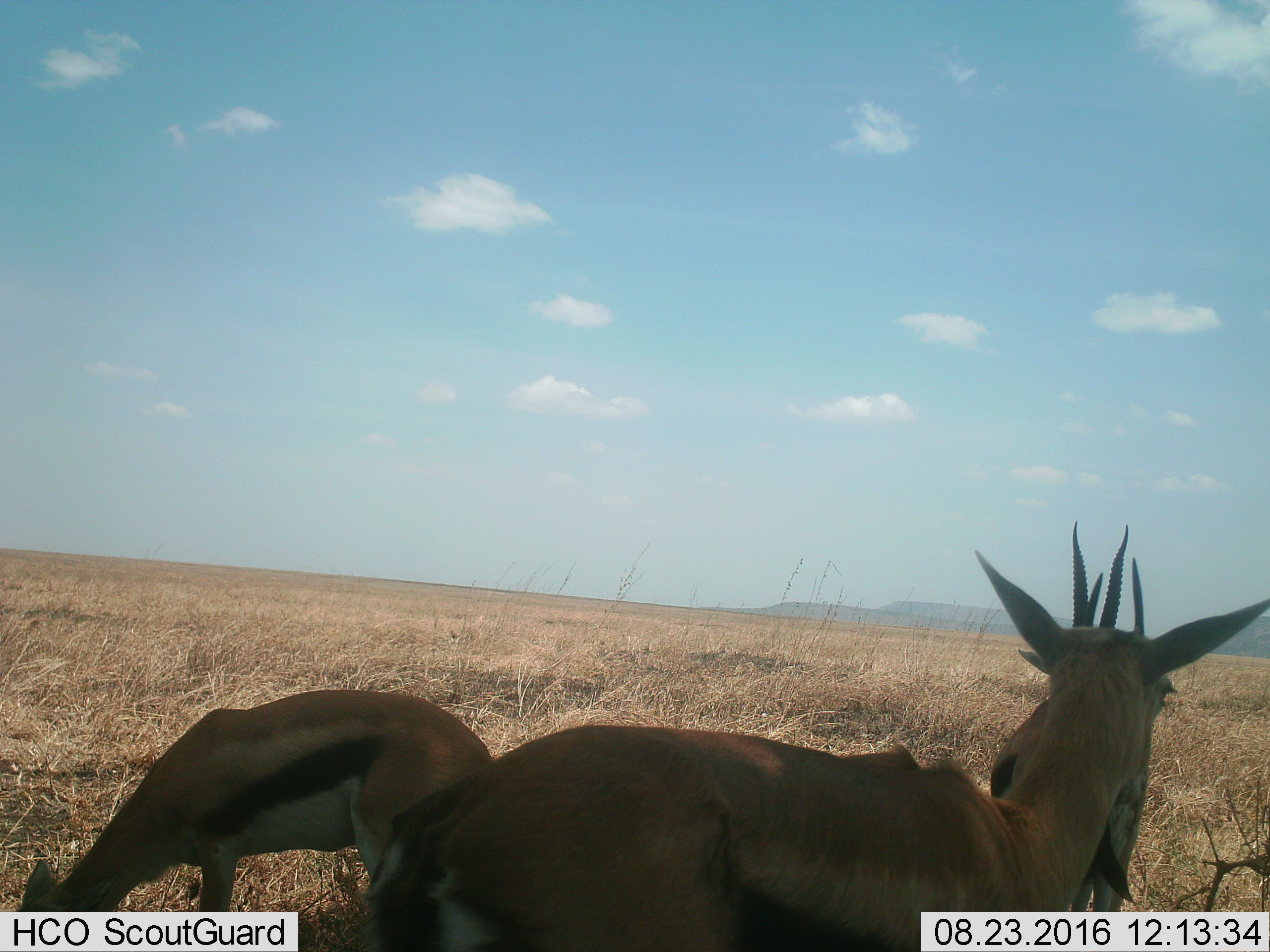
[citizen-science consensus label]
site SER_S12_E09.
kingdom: Animalia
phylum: Chordata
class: Mammalia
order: Artiodactyla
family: Bovidae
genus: Eudorcas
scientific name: Eudorcas thomsonii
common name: thomson's gazelle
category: gazellethomsons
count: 3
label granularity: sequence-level